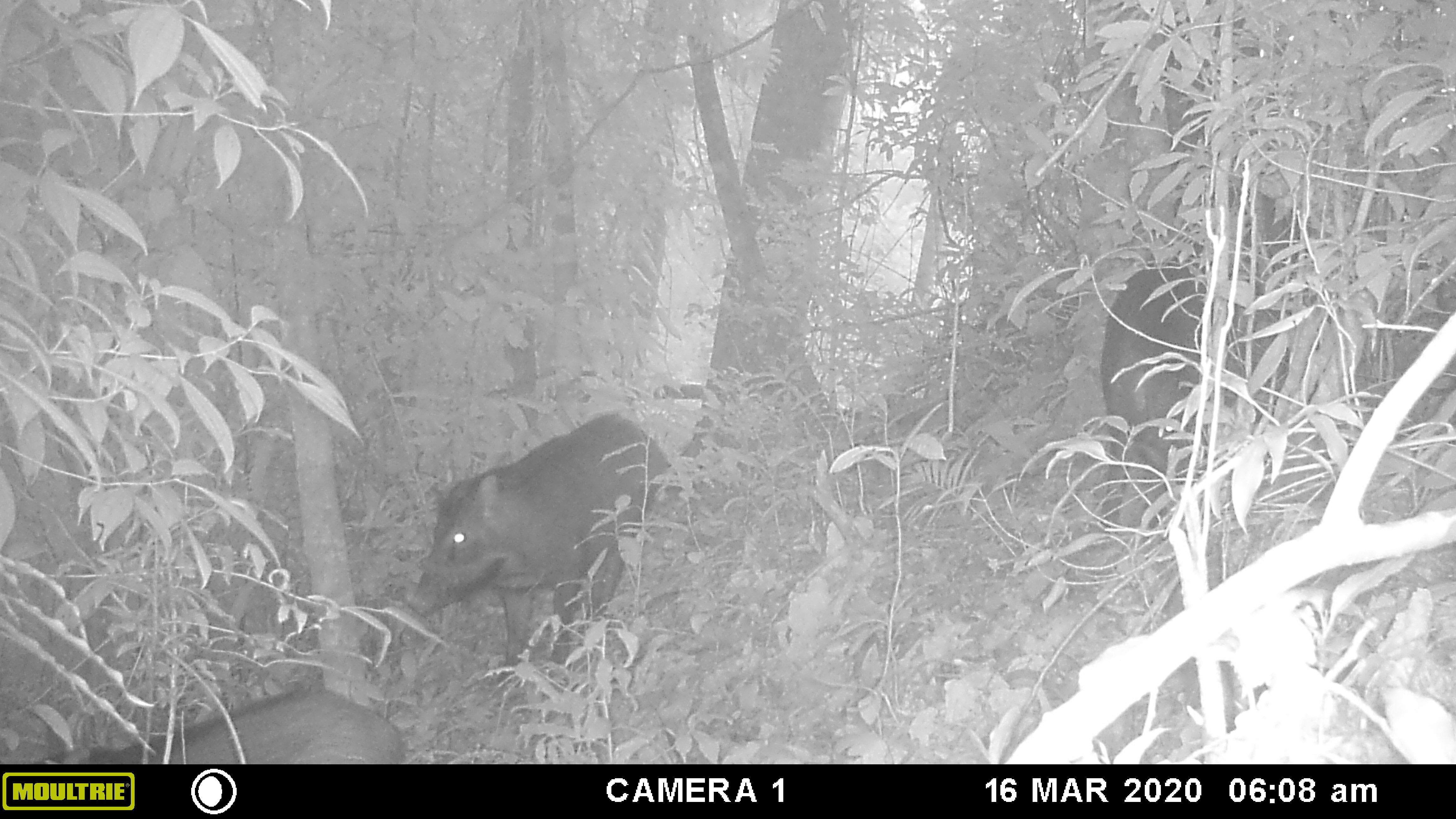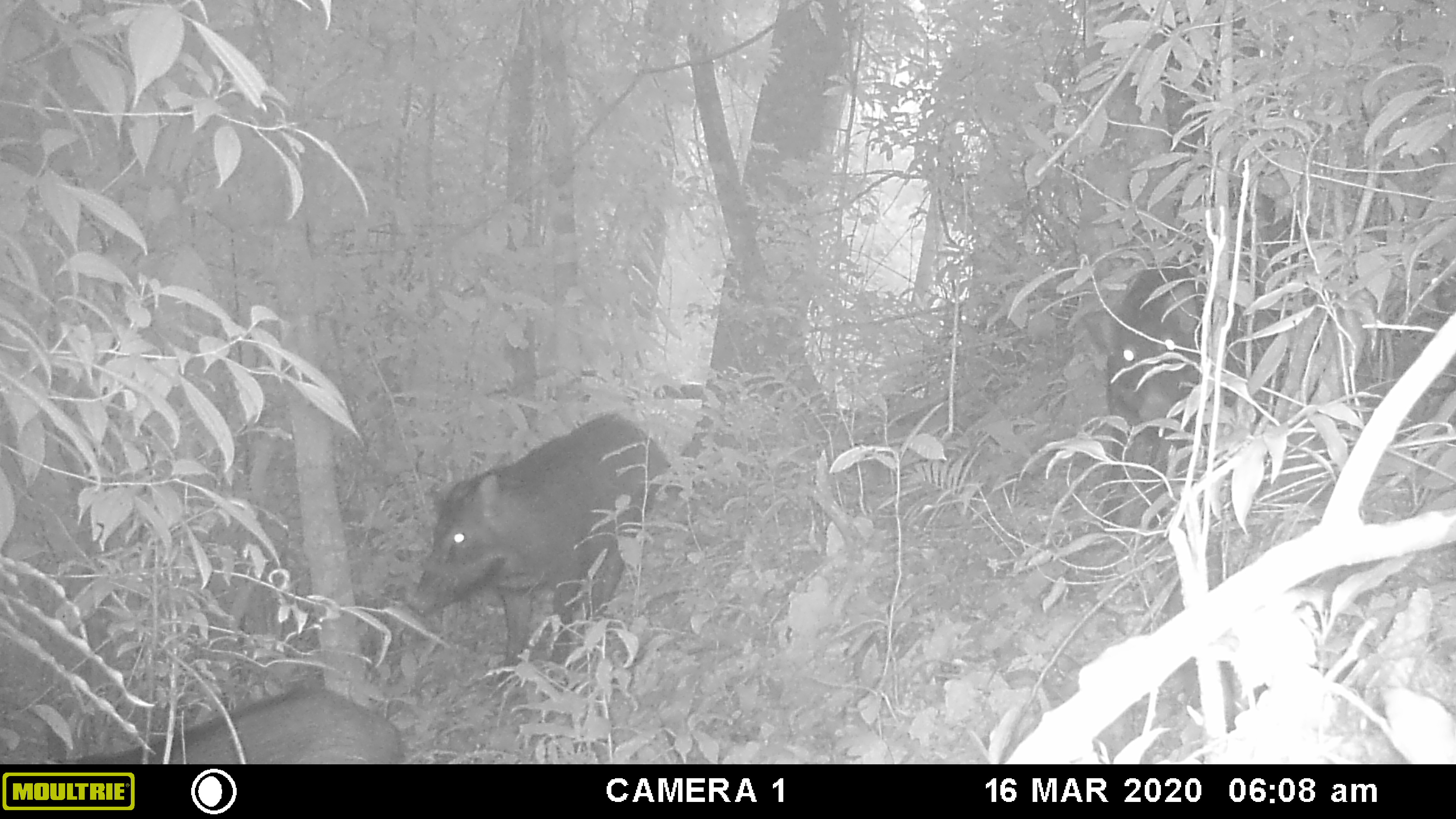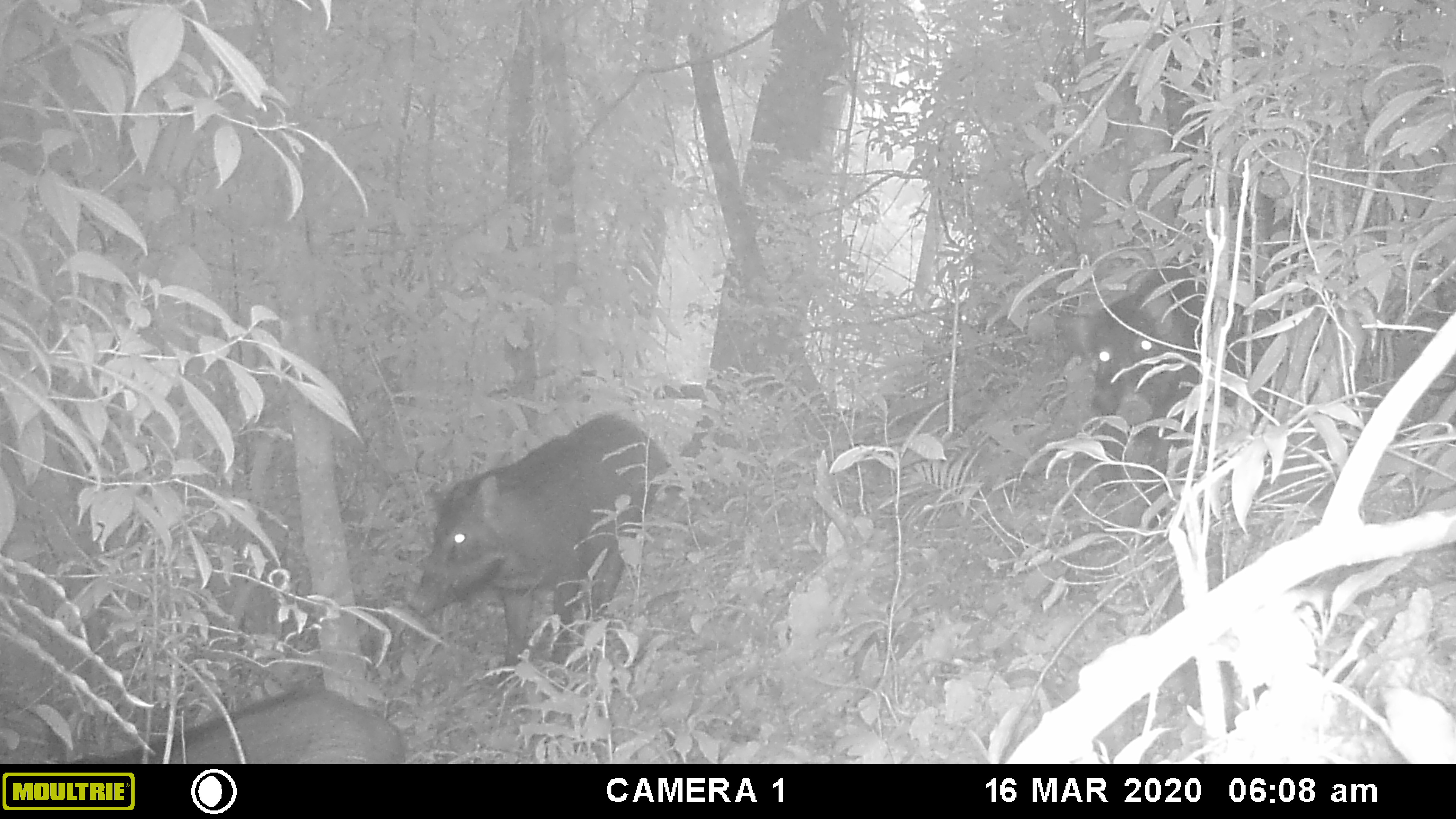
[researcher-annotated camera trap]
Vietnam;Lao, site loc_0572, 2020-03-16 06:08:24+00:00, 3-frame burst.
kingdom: Animalia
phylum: Chordata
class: Mammalia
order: Artiodactyla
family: Suidae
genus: Sus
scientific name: Sus scrofa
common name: eurasian wild pig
Eurasian wild pig (Sus scrofa). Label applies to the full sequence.